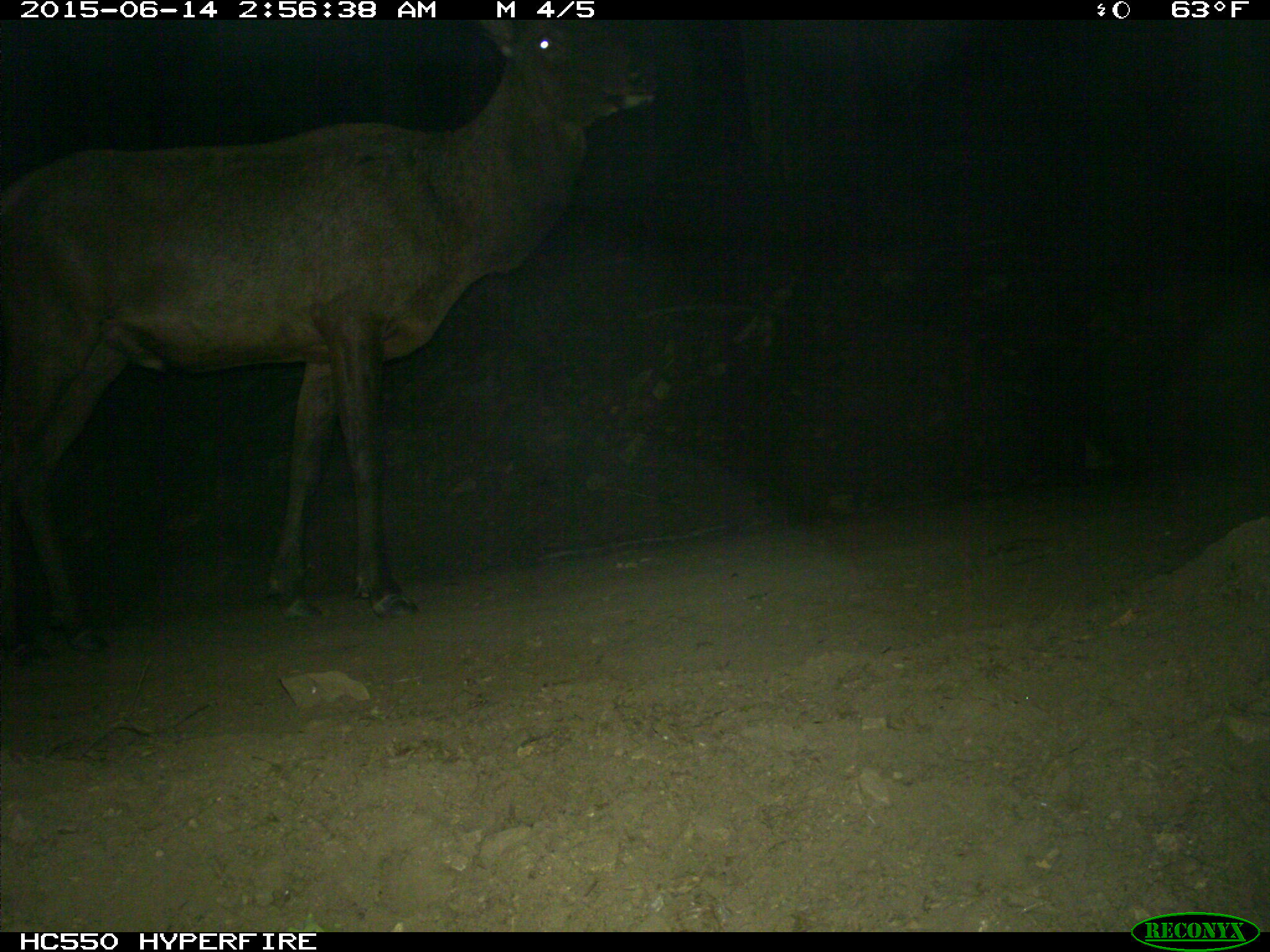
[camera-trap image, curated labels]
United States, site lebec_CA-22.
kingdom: Animalia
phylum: Chordata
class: Mammalia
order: Artiodactyla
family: Cervidae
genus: Cervus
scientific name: Cervus canadensis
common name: elk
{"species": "Cervus canadensis (elk)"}